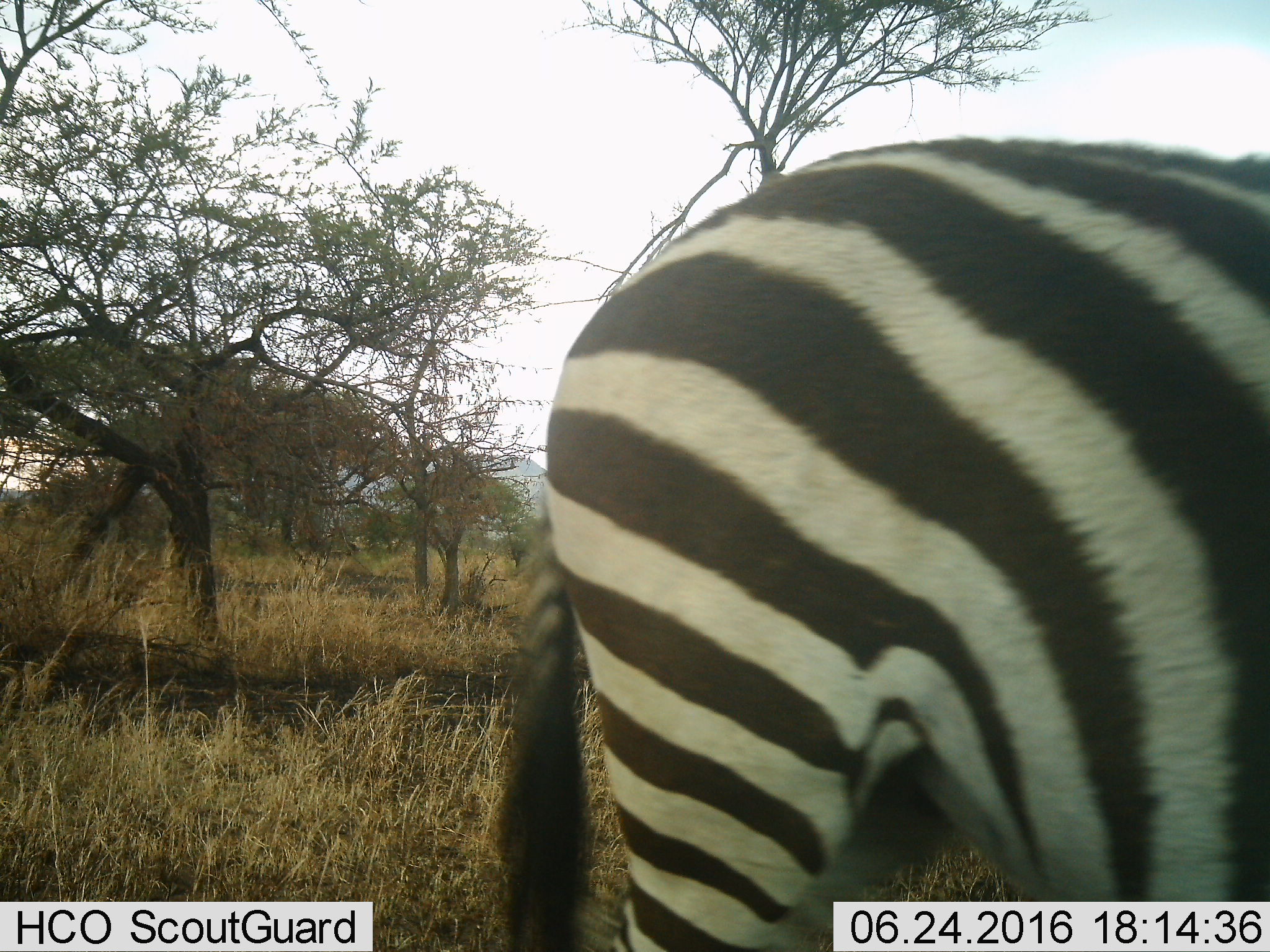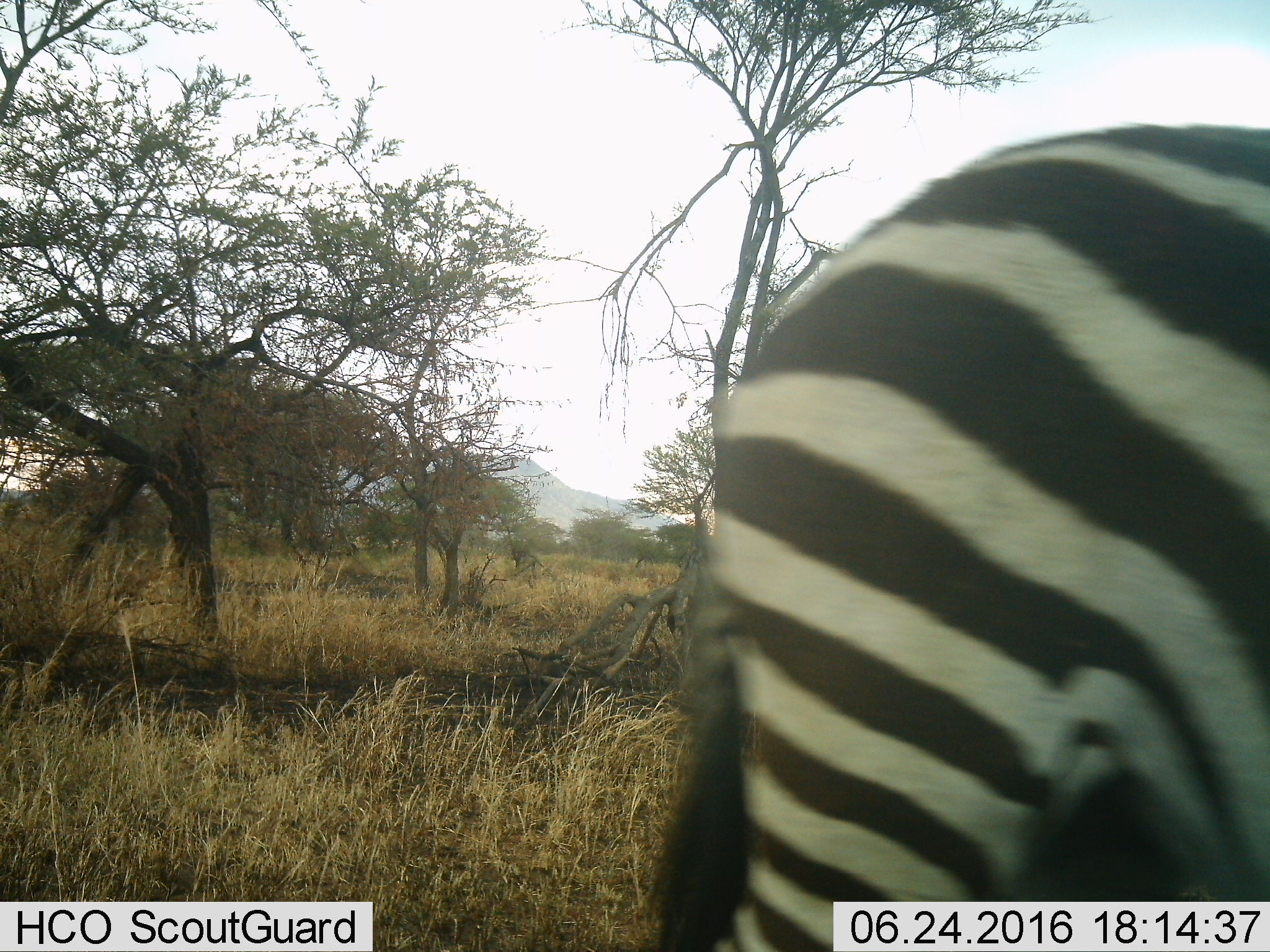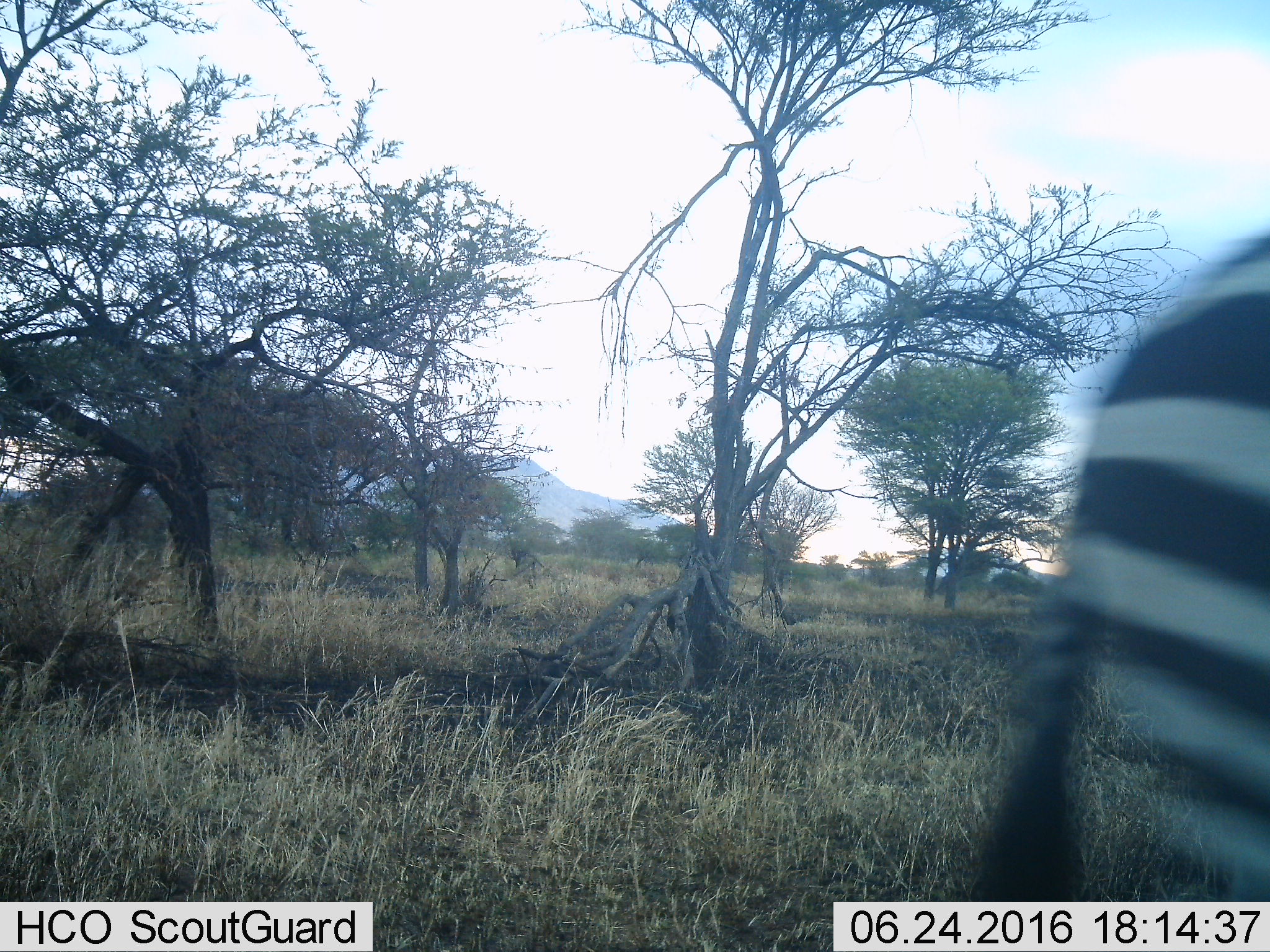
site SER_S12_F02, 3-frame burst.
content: unidentified animal